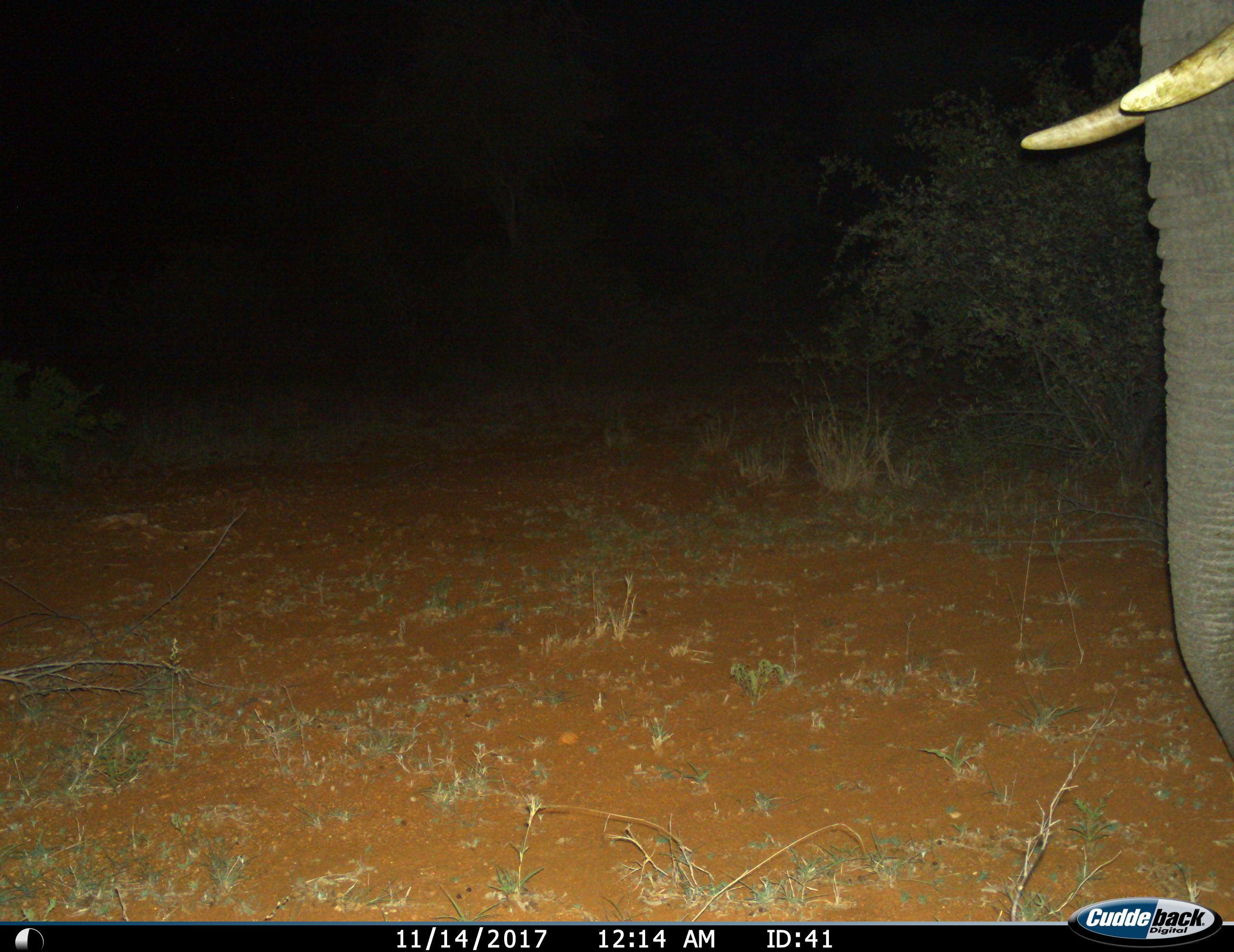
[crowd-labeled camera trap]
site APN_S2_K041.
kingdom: Animalia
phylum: Chordata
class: Mammalia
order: Proboscidea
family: Elephantidae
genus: Loxodonta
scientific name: Loxodonta africana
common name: african bush elephant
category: elephant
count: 1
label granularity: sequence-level